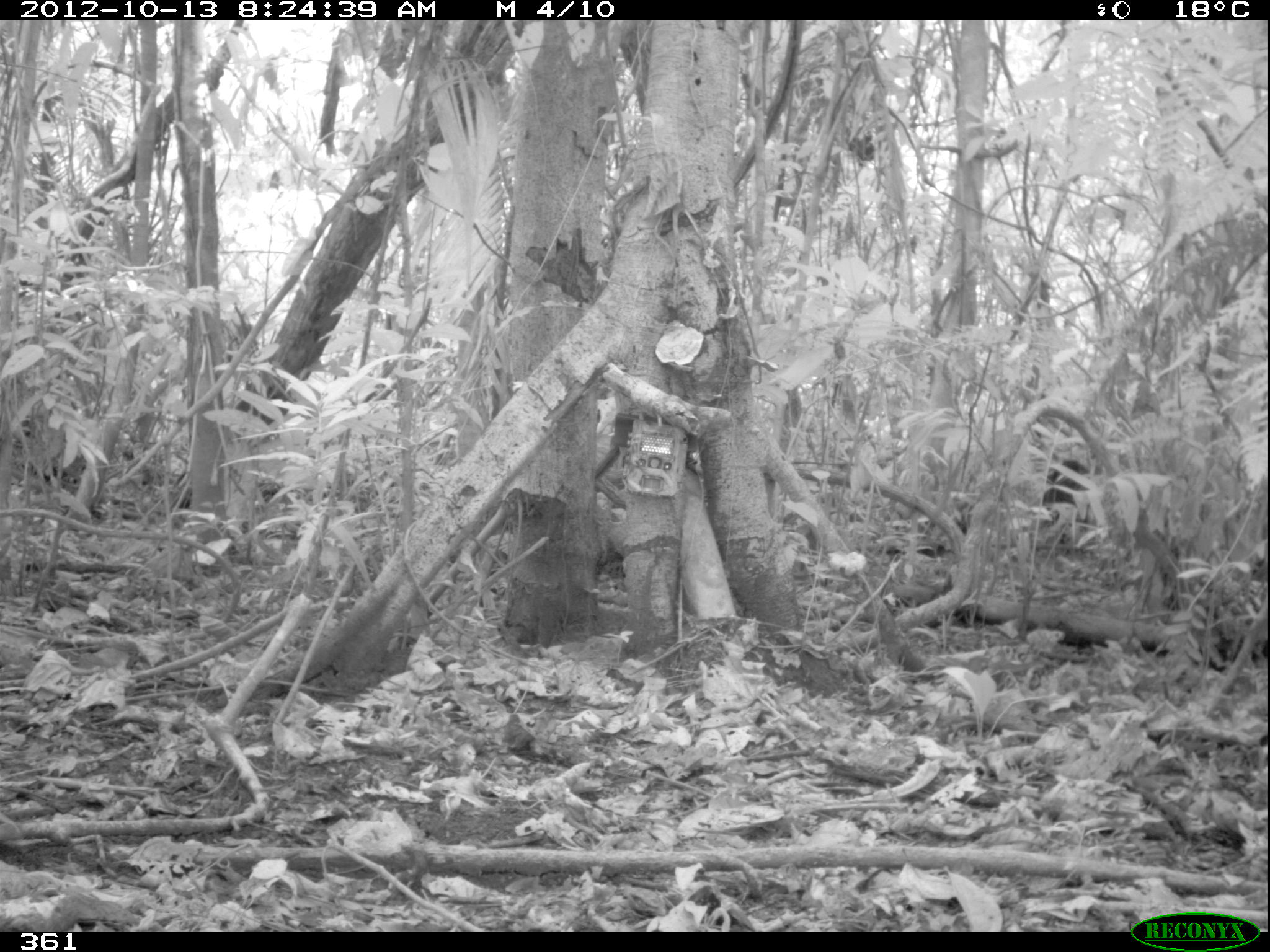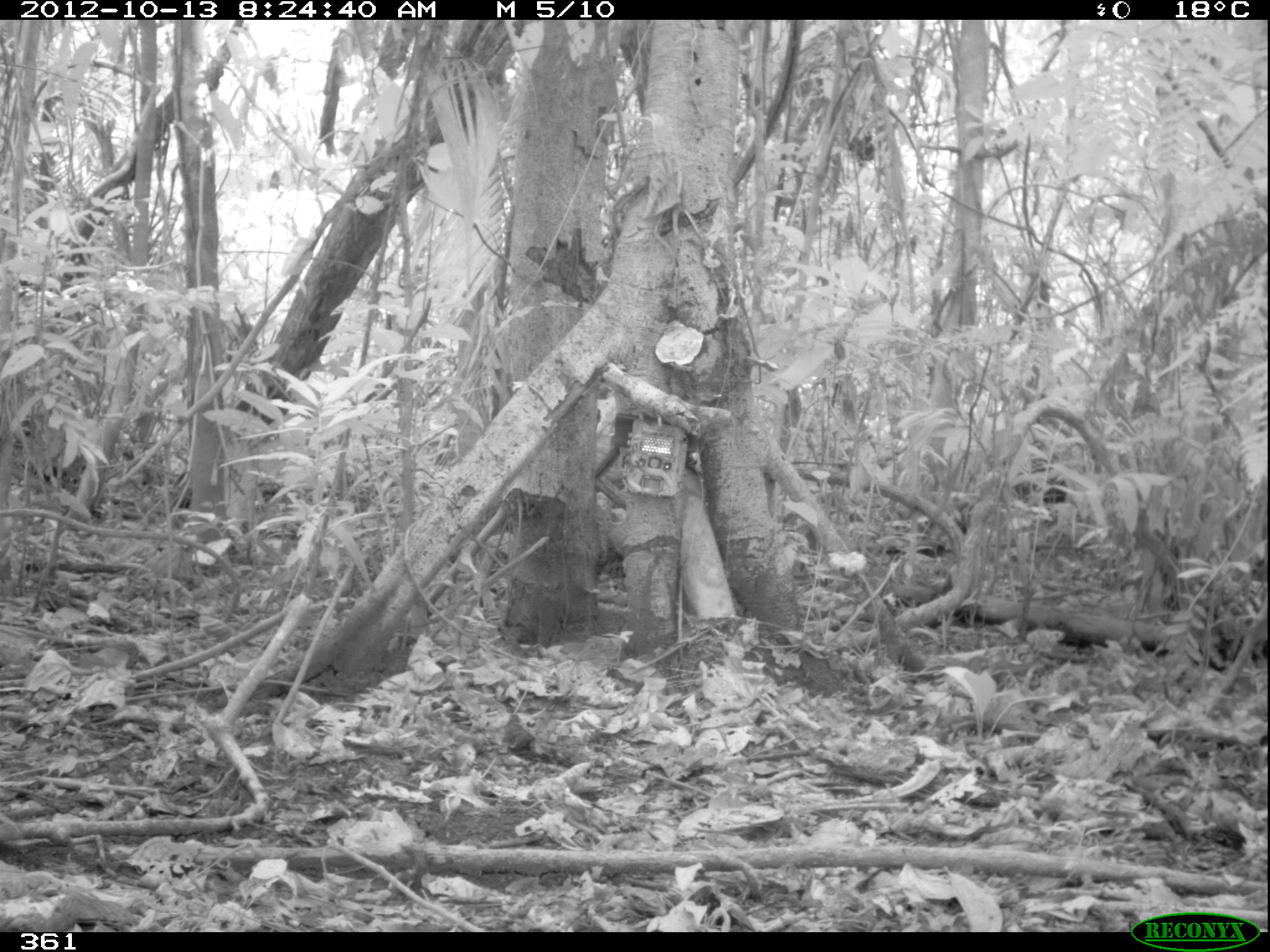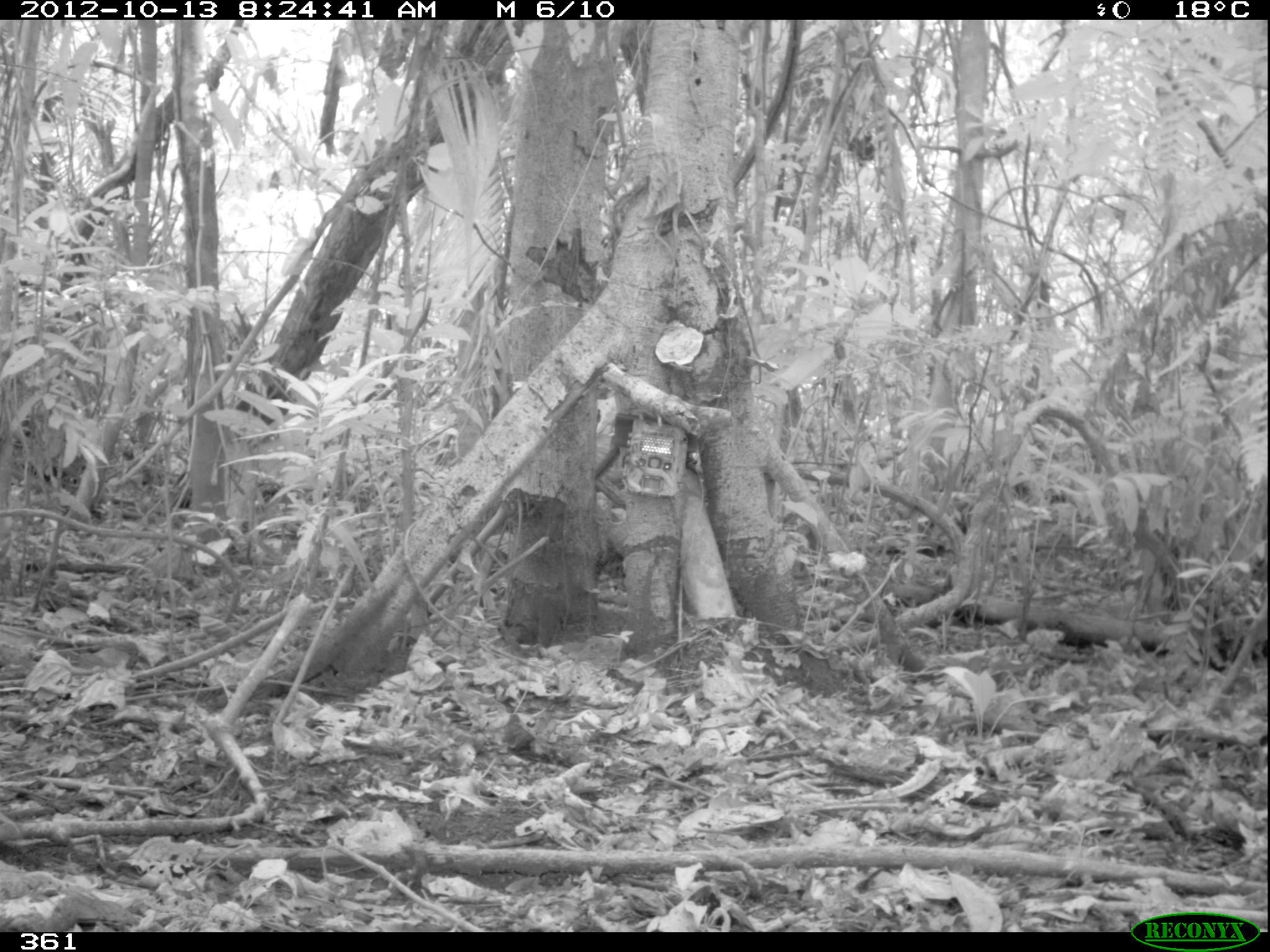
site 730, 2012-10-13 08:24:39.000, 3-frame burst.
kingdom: Animalia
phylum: Chordata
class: Mammalia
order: Artiodactyla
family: Tayassuidae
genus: Tayassu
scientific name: Tayassu pecari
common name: white-lipped peccary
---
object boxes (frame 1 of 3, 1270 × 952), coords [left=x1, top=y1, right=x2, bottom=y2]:
tayassu pecari: [left=1041, top=457, right=1091, bottom=550]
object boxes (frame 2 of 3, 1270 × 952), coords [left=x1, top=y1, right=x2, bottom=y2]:
tayassu pecari: [left=1014, top=457, right=1068, bottom=505]